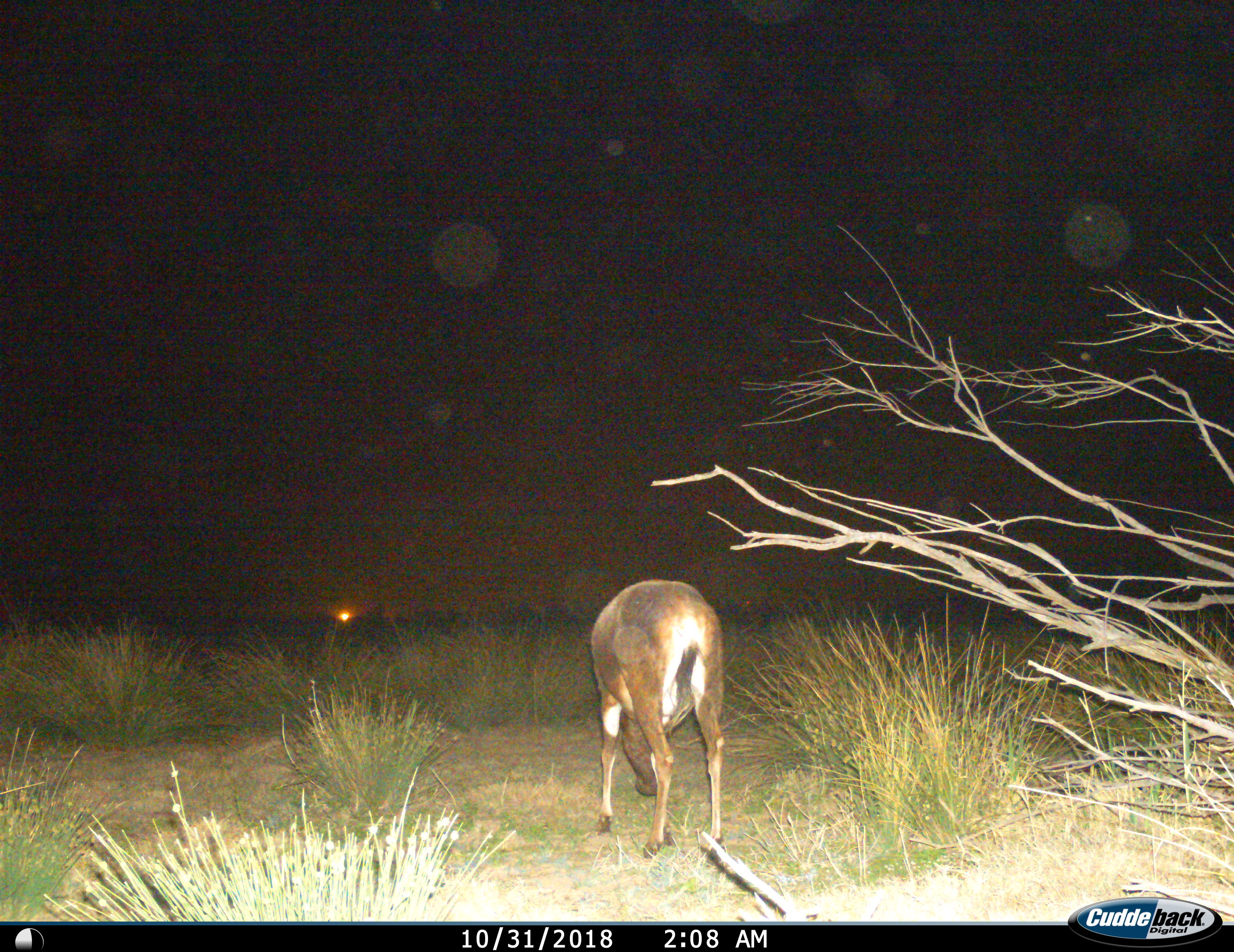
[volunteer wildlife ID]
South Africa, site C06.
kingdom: Animalia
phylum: Chordata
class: Mammalia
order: Artiodactyla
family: Bovidae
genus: Damaliscus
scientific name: Damaliscus pygargus phillipsi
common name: blesbok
Blesbok (Damaliscus pygargus phillipsi), count 1. Behavior (volunteer vote fractions): standing 25%, resting 0%, moving 0%, interacting 0%. Young present (vote fraction): 0%. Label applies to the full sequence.